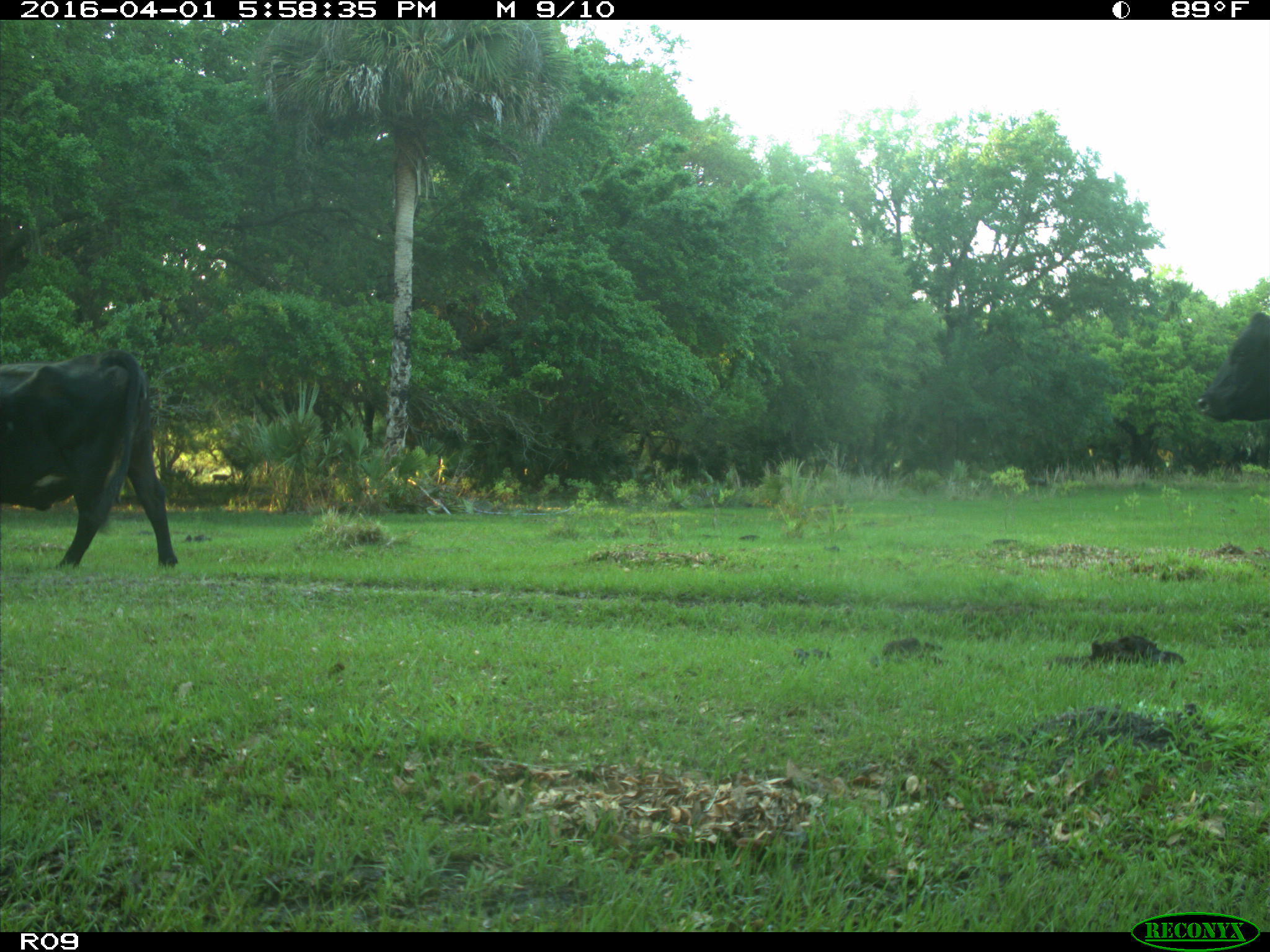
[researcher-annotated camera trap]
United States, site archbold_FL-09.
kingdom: Animalia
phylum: Chordata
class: Mammalia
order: Artiodactyla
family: Bovidae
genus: Bos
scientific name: Bos taurus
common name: domestic cow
Bos taurus (domestic cow).